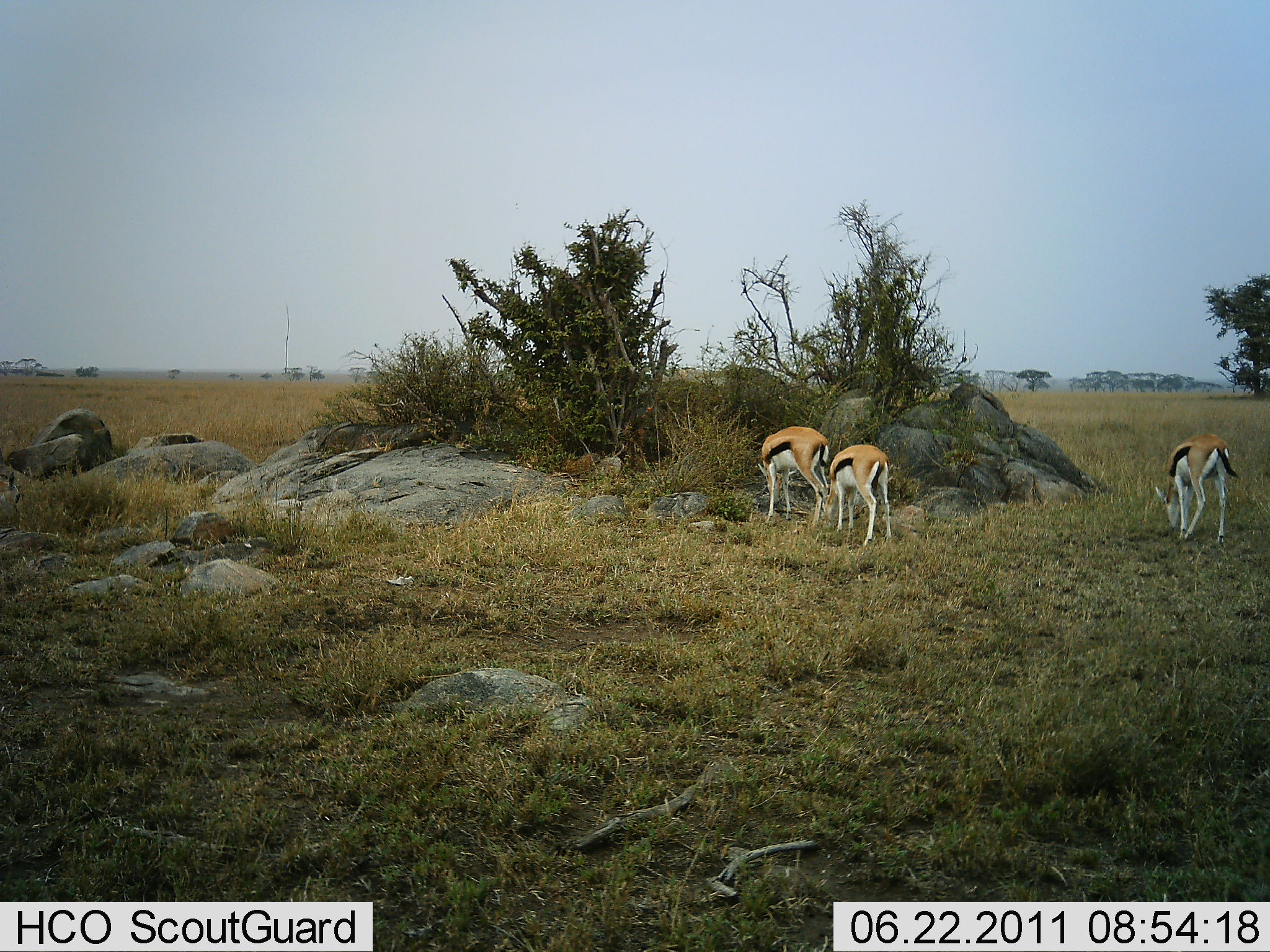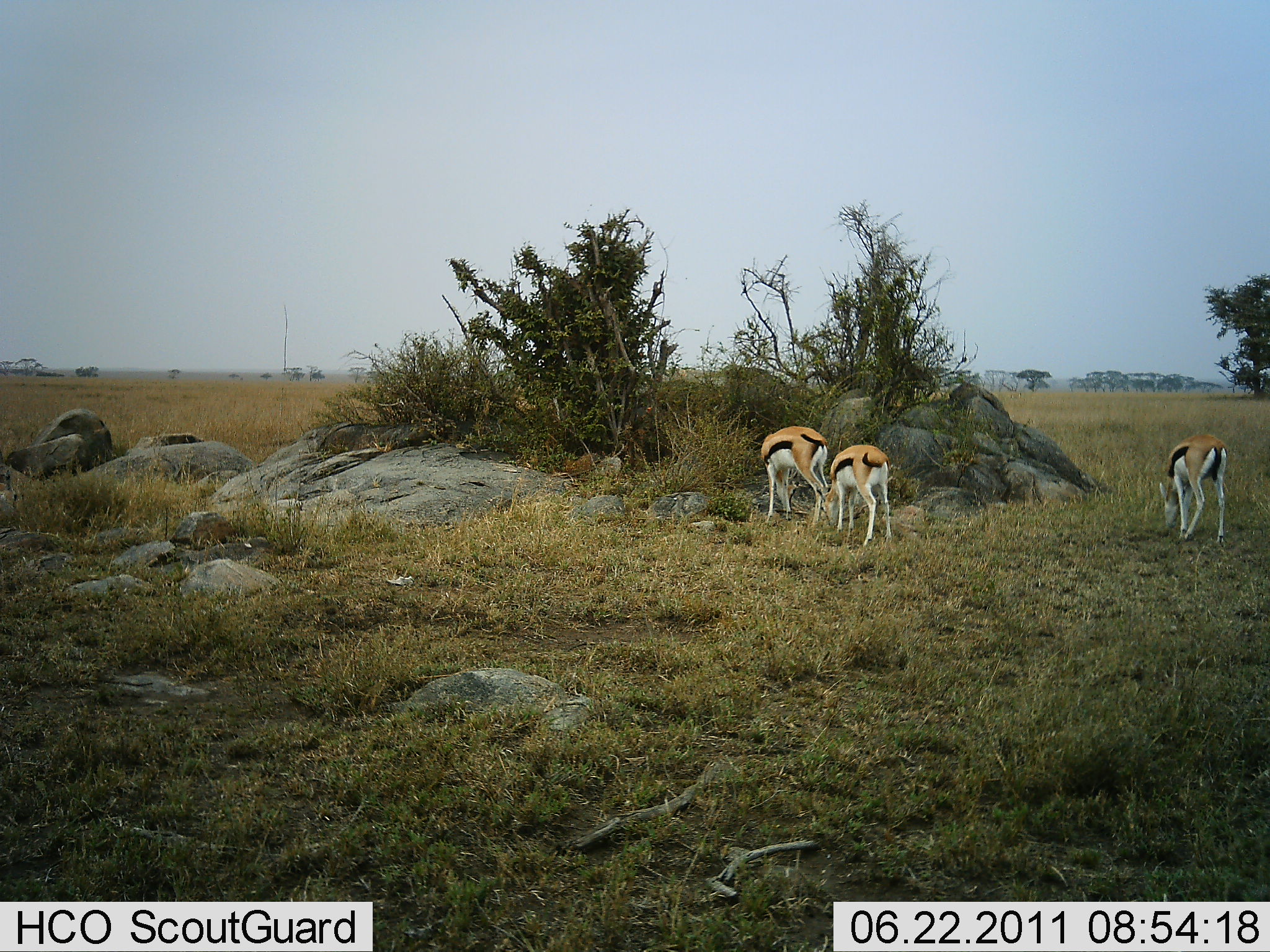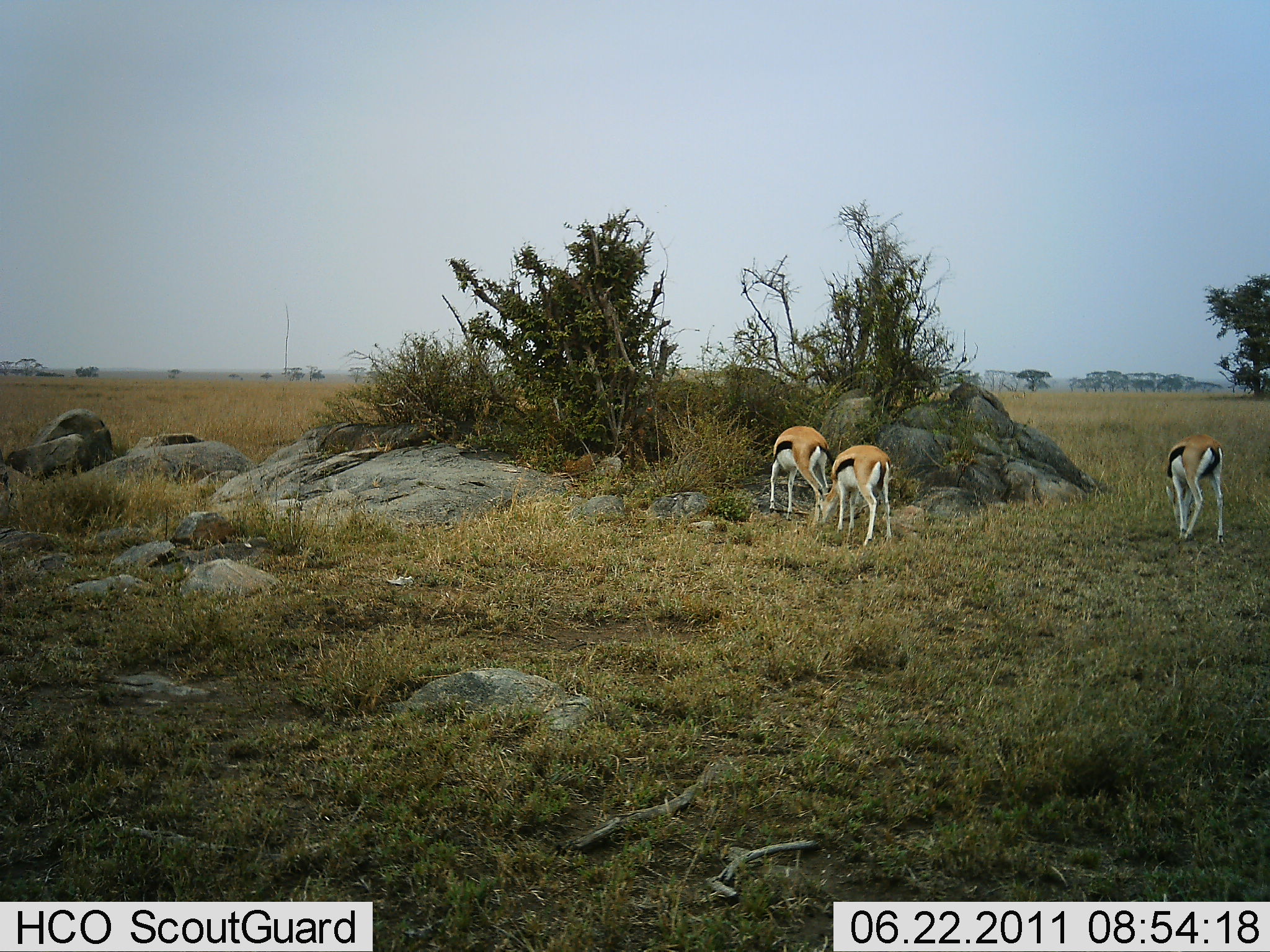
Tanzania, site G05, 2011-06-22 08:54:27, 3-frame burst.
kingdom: Animalia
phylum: Chordata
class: Mammalia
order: Artiodactyla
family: Bovidae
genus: Eudorcas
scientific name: Eudorcas thomsonii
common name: thomson's gazelle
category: gazellethomsons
Gazellethomsons (thomson's gazelle) (Eudorcas thomsonii), count 3. Behavior (volunteer vote fractions): standing 8%, resting 0%, moving 8%, interacting 0%. Young present (vote fraction): 0%. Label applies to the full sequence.